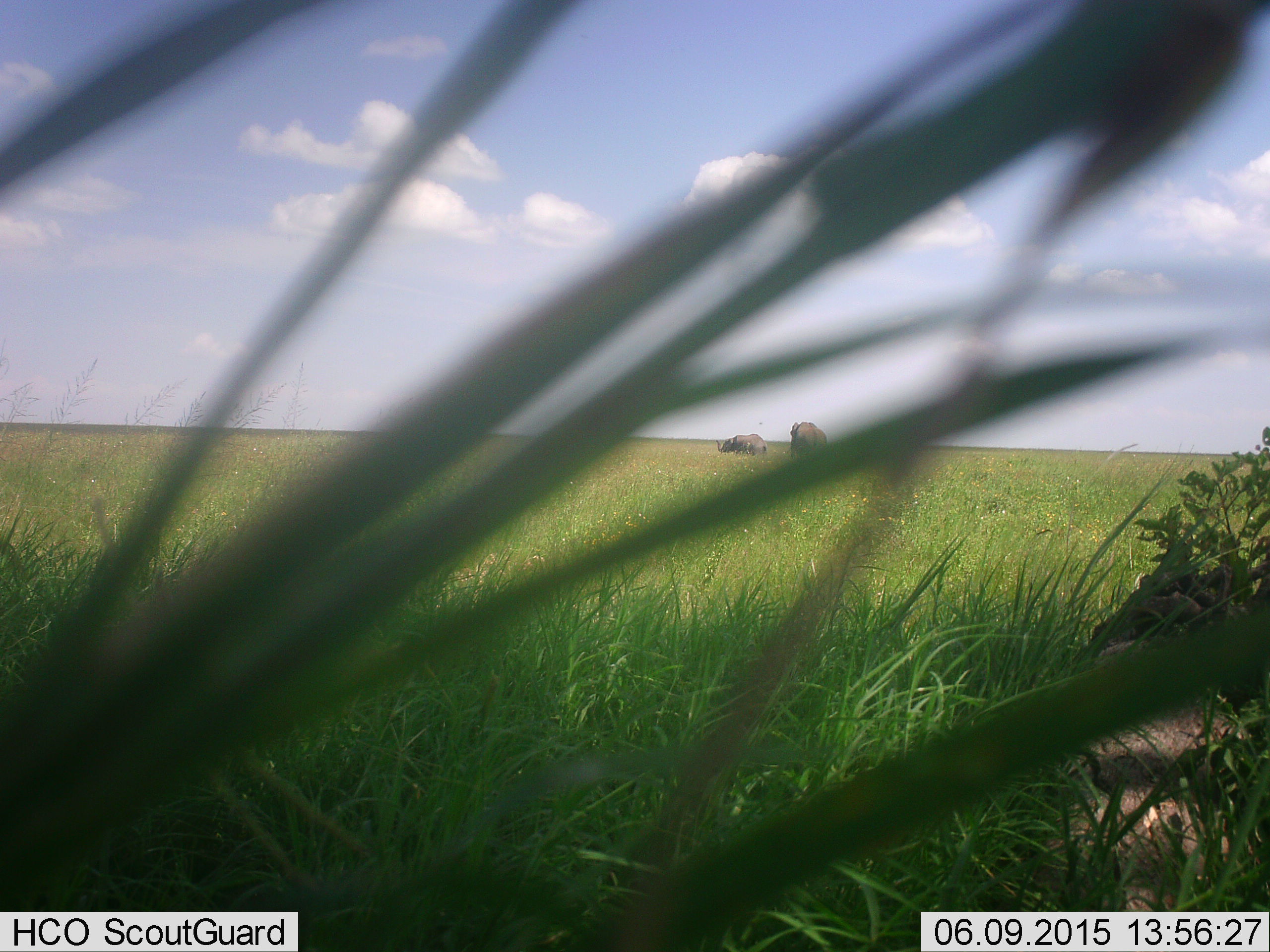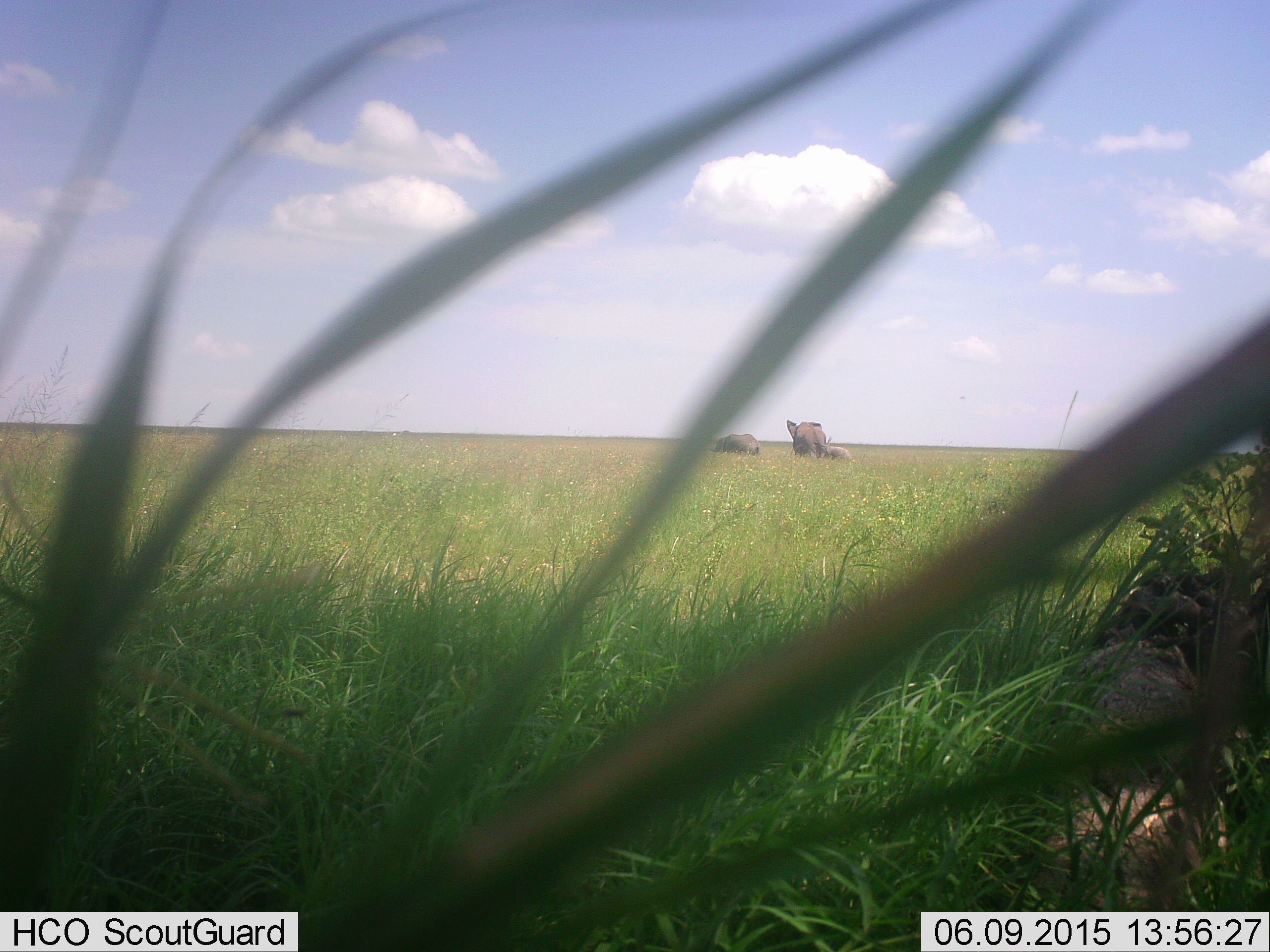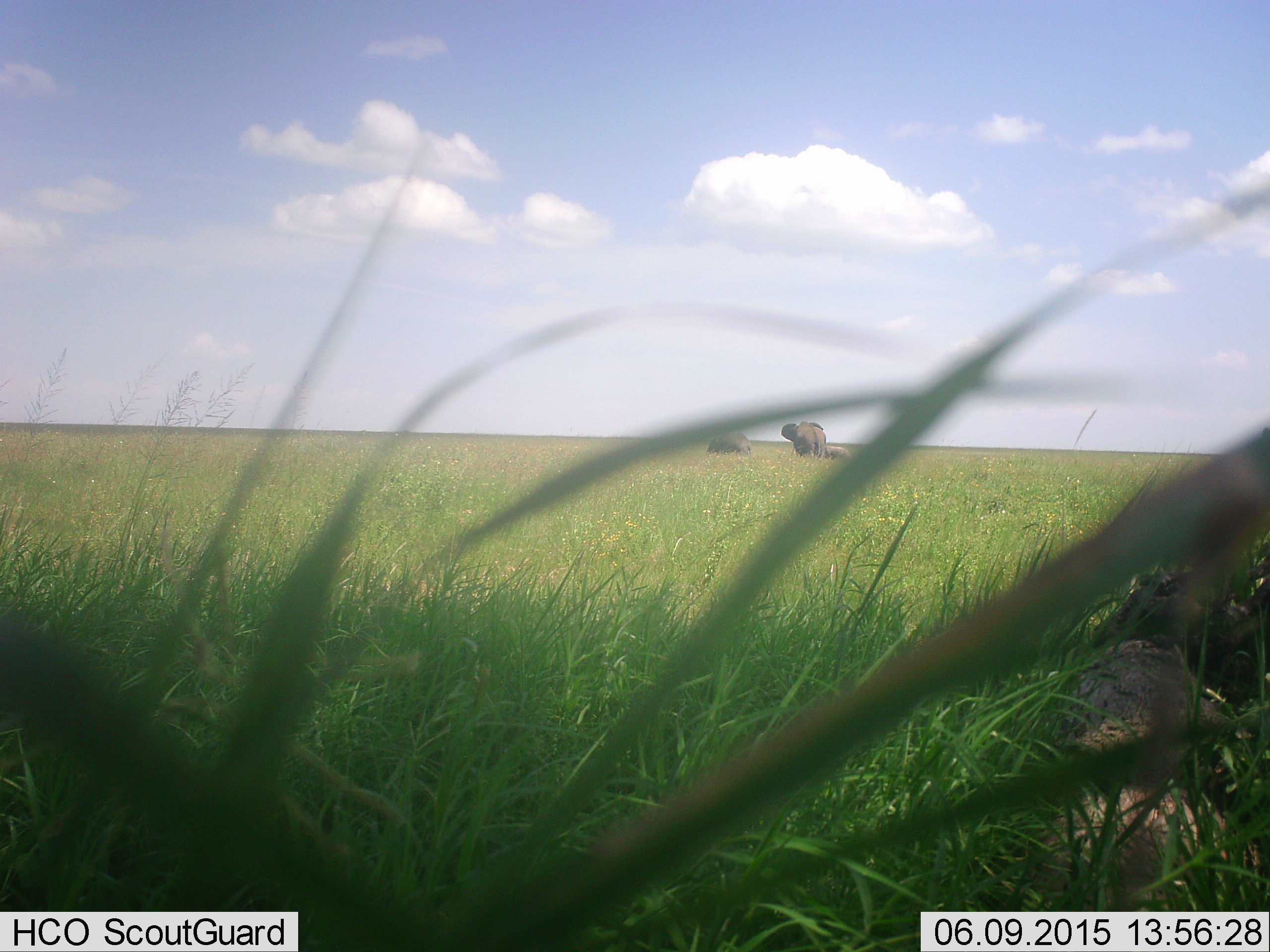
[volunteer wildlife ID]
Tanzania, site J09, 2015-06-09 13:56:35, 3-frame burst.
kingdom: Animalia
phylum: Chordata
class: Mammalia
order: Proboscidea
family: Elephantidae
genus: Loxodonta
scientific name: Loxodonta africana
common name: african bush elephant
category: elephant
Elephant (african bush elephant) (Loxodonta africana), count 3. Behavior (volunteer vote fractions): standing 60%, resting 0%, moving 30%, interacting 0%. Young present (vote fraction): 60%. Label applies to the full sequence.